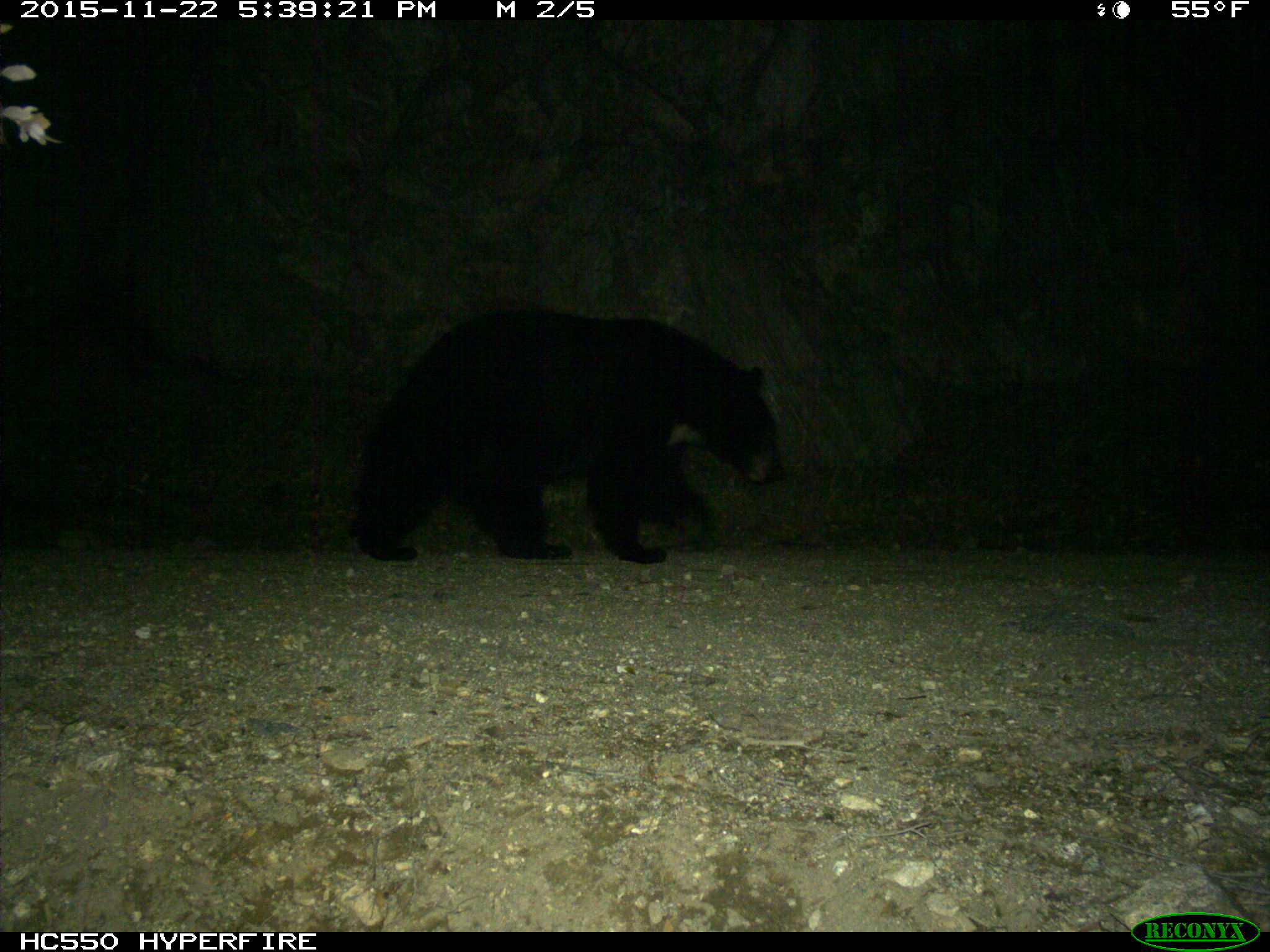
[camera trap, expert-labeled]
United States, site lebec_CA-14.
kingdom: Animalia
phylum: Chordata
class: Mammalia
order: Carnivora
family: Ursidae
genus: Ursus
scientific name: Ursus americanus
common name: american black bear